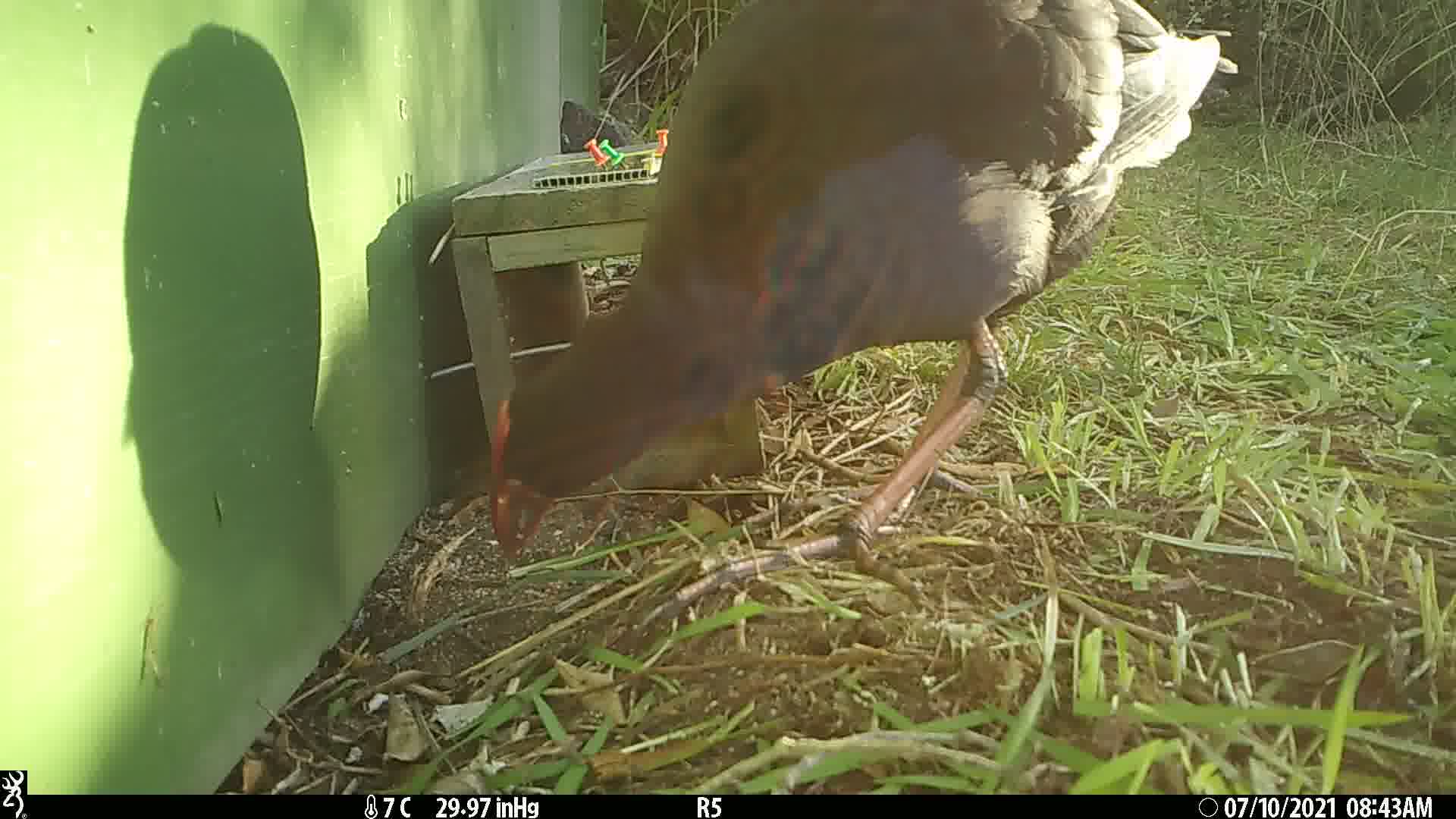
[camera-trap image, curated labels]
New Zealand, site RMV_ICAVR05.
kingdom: Animalia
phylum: Chordata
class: Aves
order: Gruiformes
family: Rallidae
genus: Porphyrio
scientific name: Porphyrio melanotus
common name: australasian swamphen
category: pukeko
Pukeko (australasian swamphen) (Porphyrio melanotus).